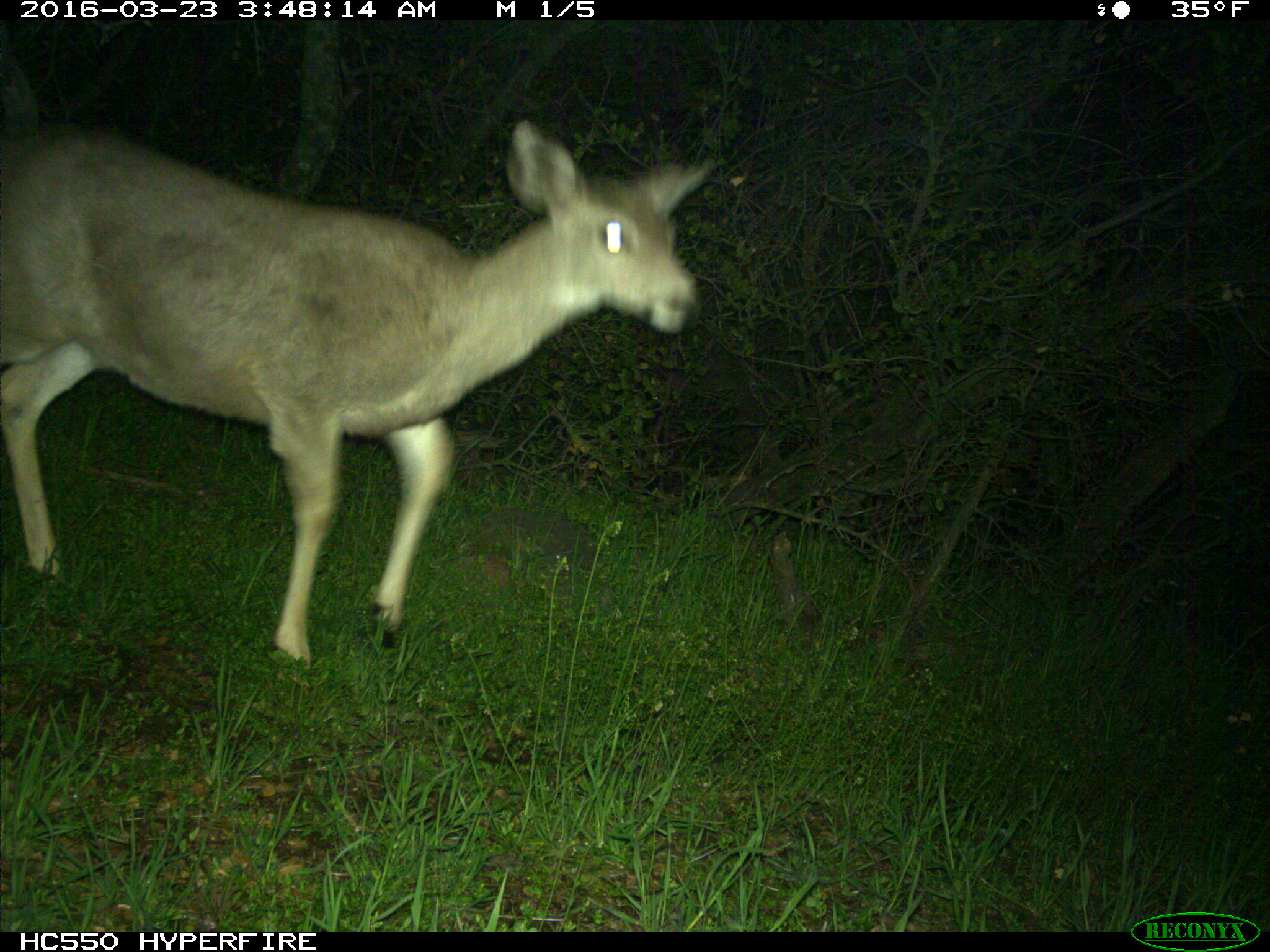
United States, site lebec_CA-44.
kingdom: Animalia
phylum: Chordata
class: Mammalia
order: Artiodactyla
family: Cervidae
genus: Odocoileus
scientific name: Odocoileus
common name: deer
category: unidentified deer